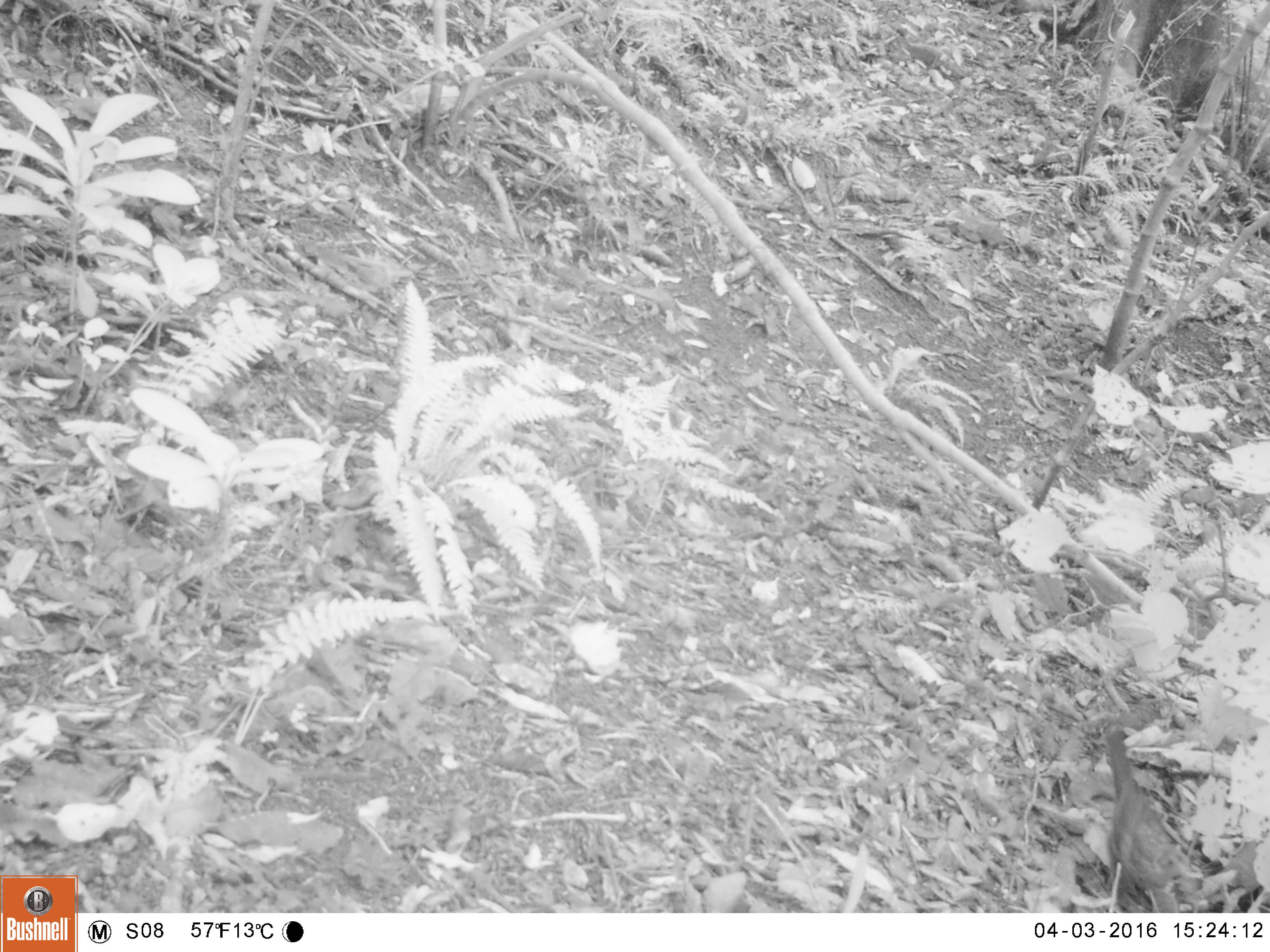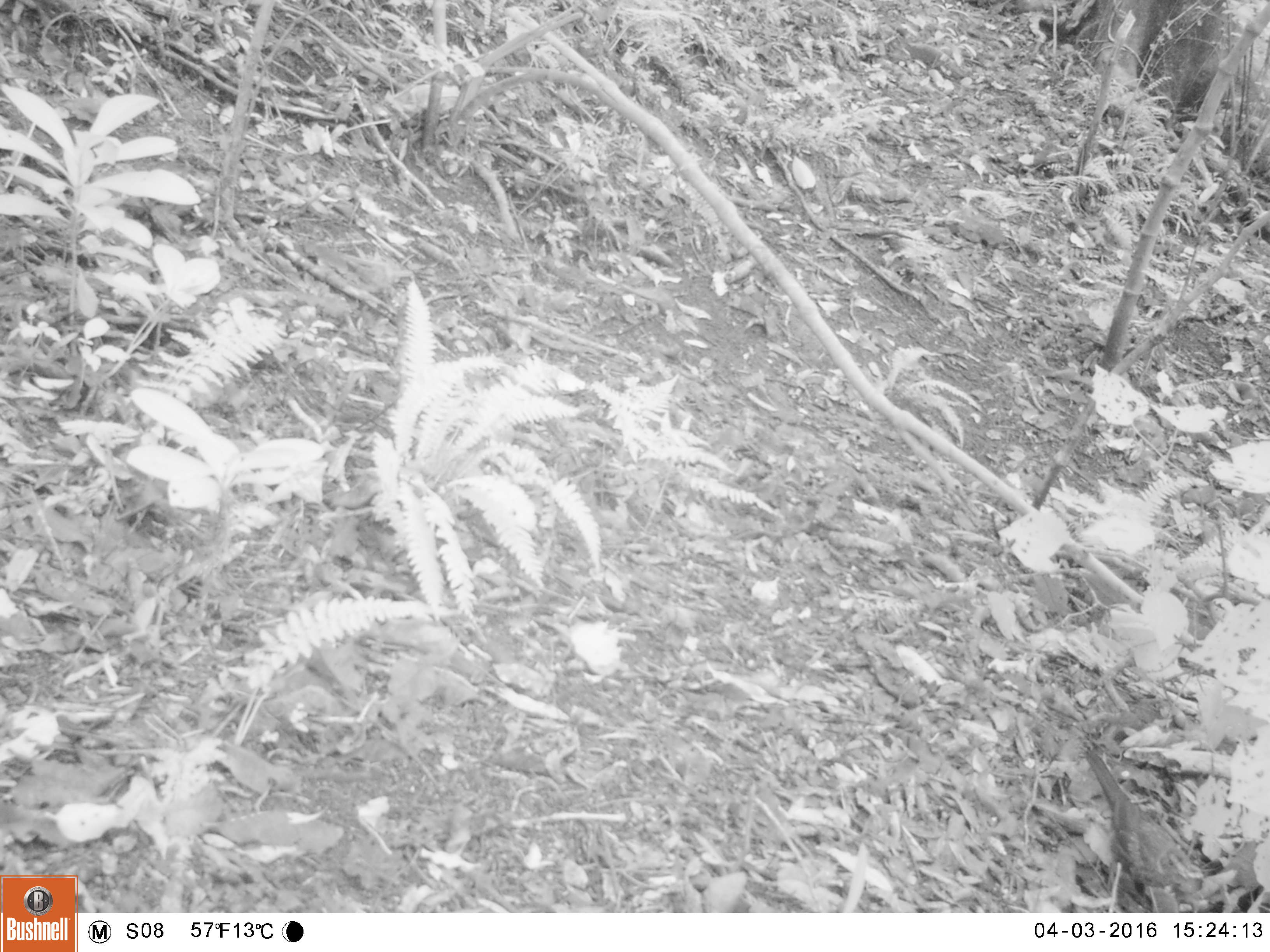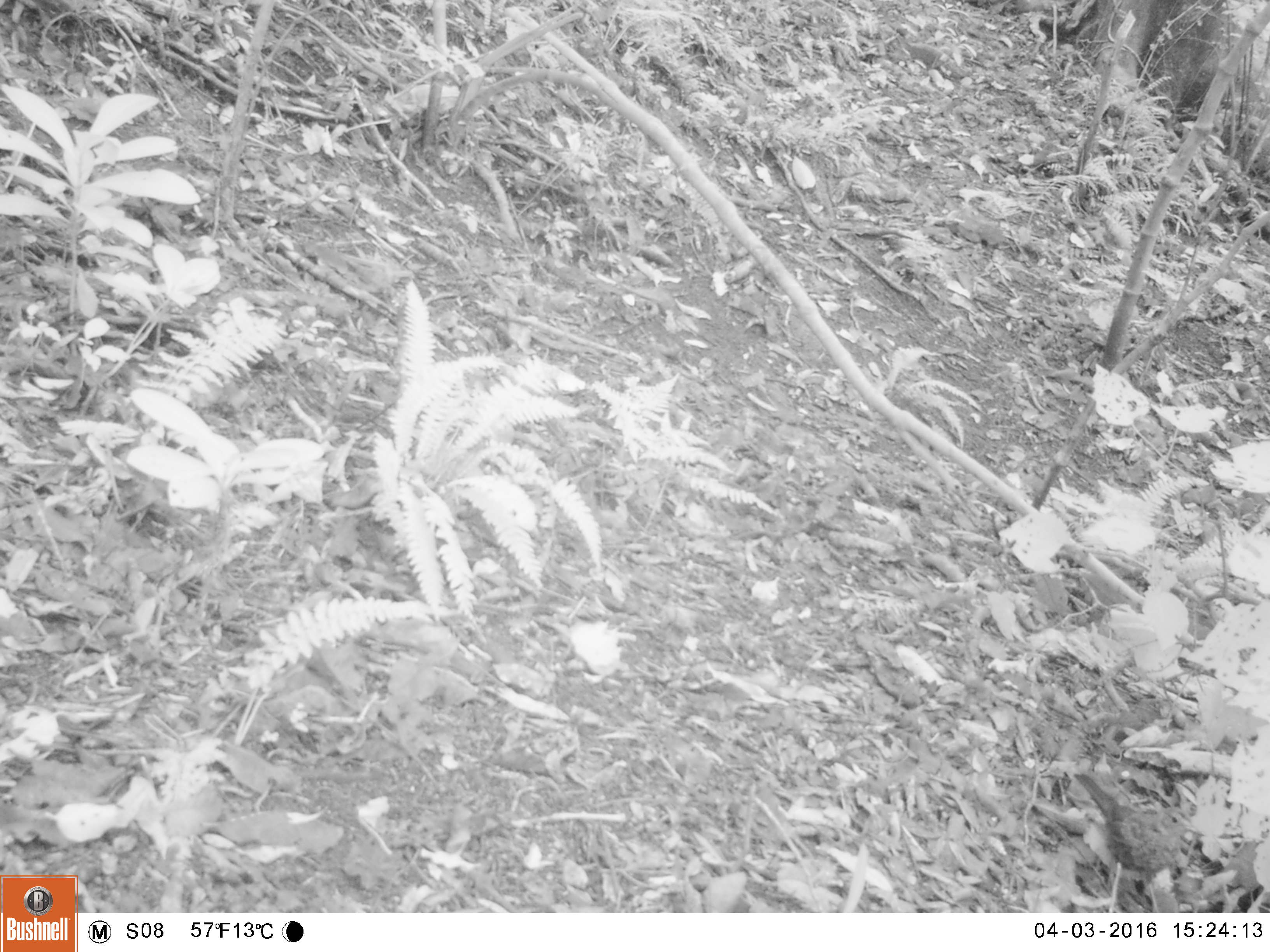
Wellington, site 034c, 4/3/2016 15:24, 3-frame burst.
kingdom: Animalia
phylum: Chordata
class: Aves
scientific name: Aves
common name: bird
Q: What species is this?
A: Bird (Aves).